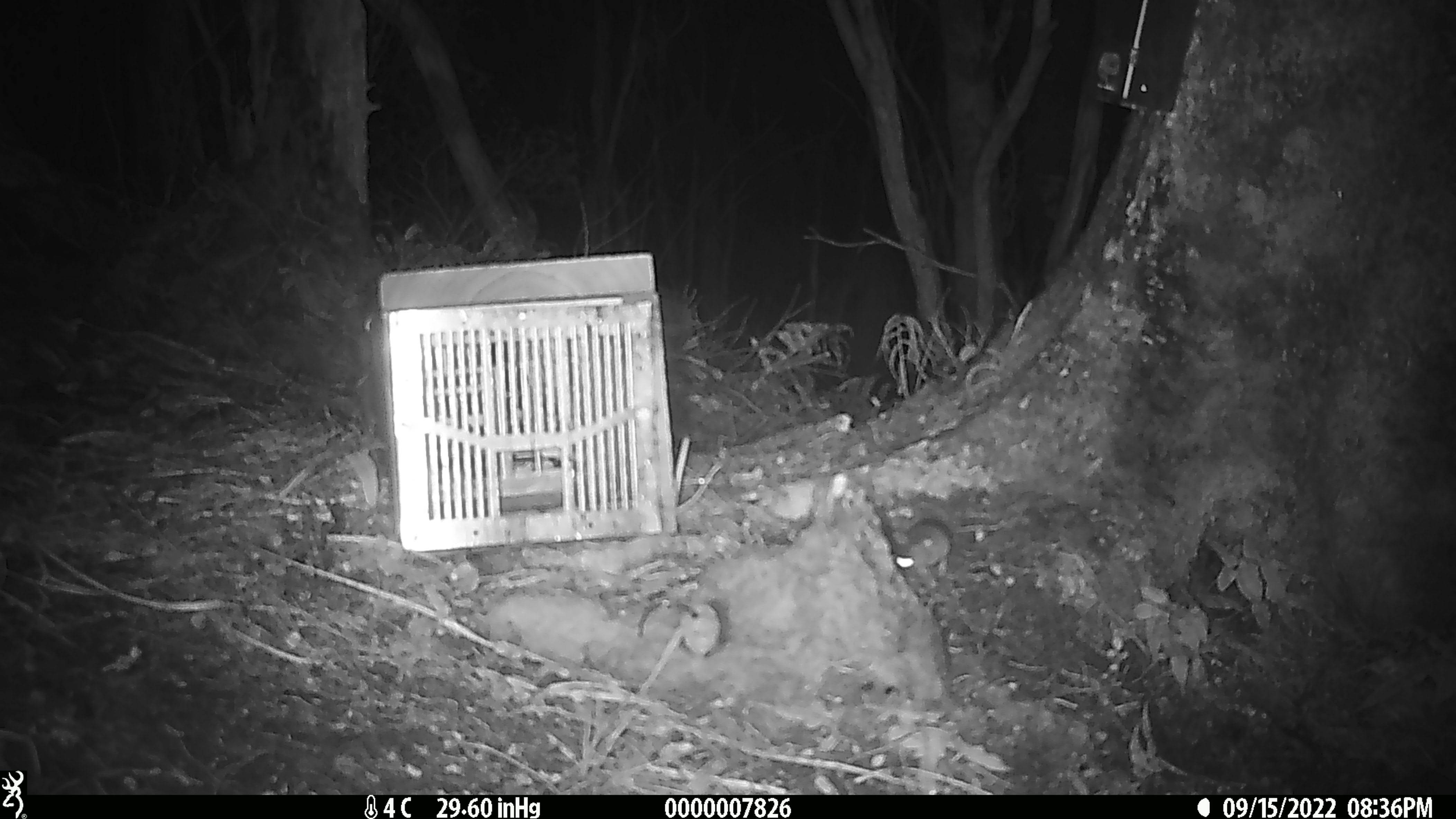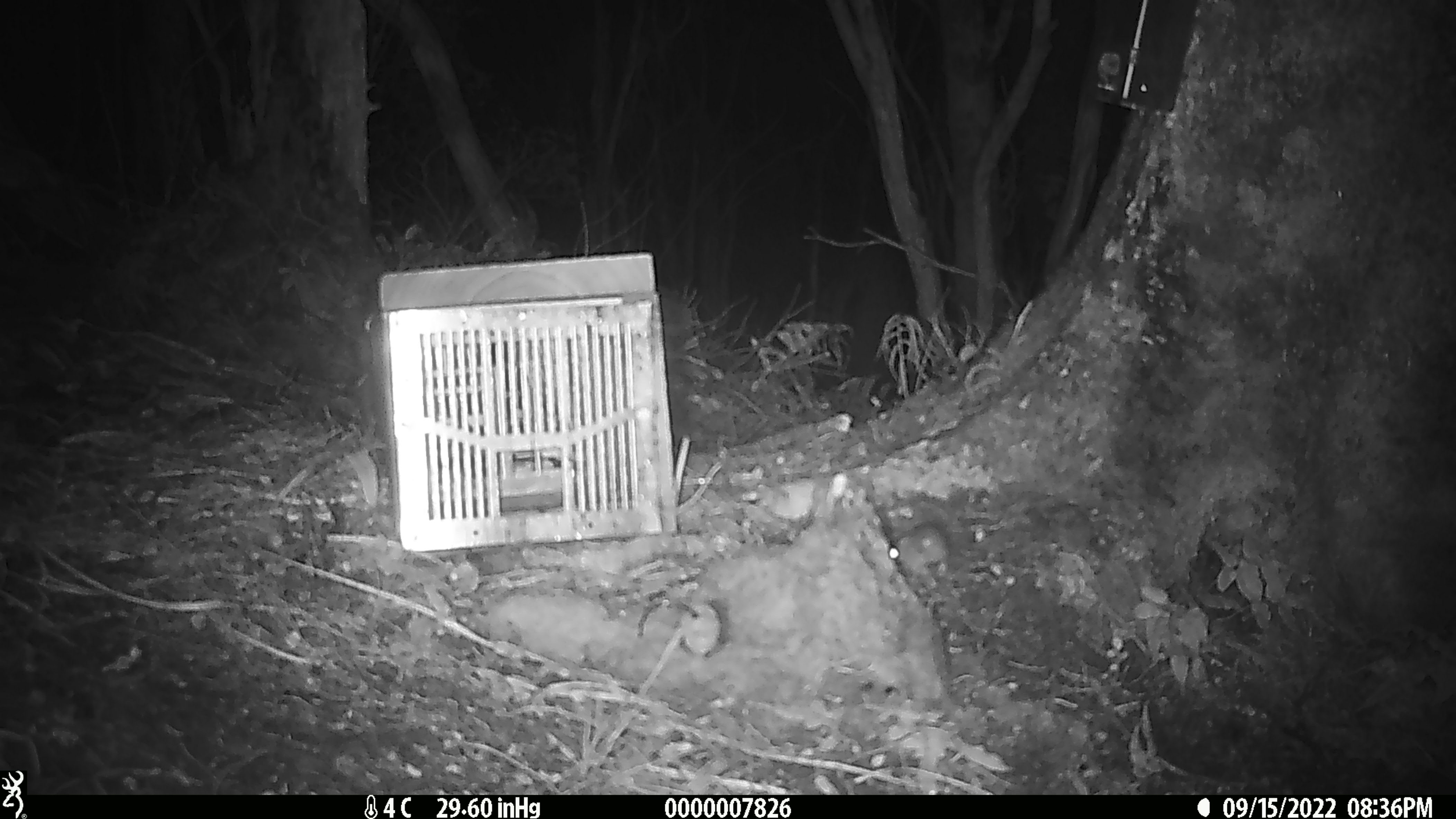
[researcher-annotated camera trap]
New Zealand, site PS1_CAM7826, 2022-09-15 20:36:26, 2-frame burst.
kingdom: Animalia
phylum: Chordata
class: Mammalia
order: Rodentia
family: Muridae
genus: Mus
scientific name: Mus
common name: mouse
Mouse (Mus).